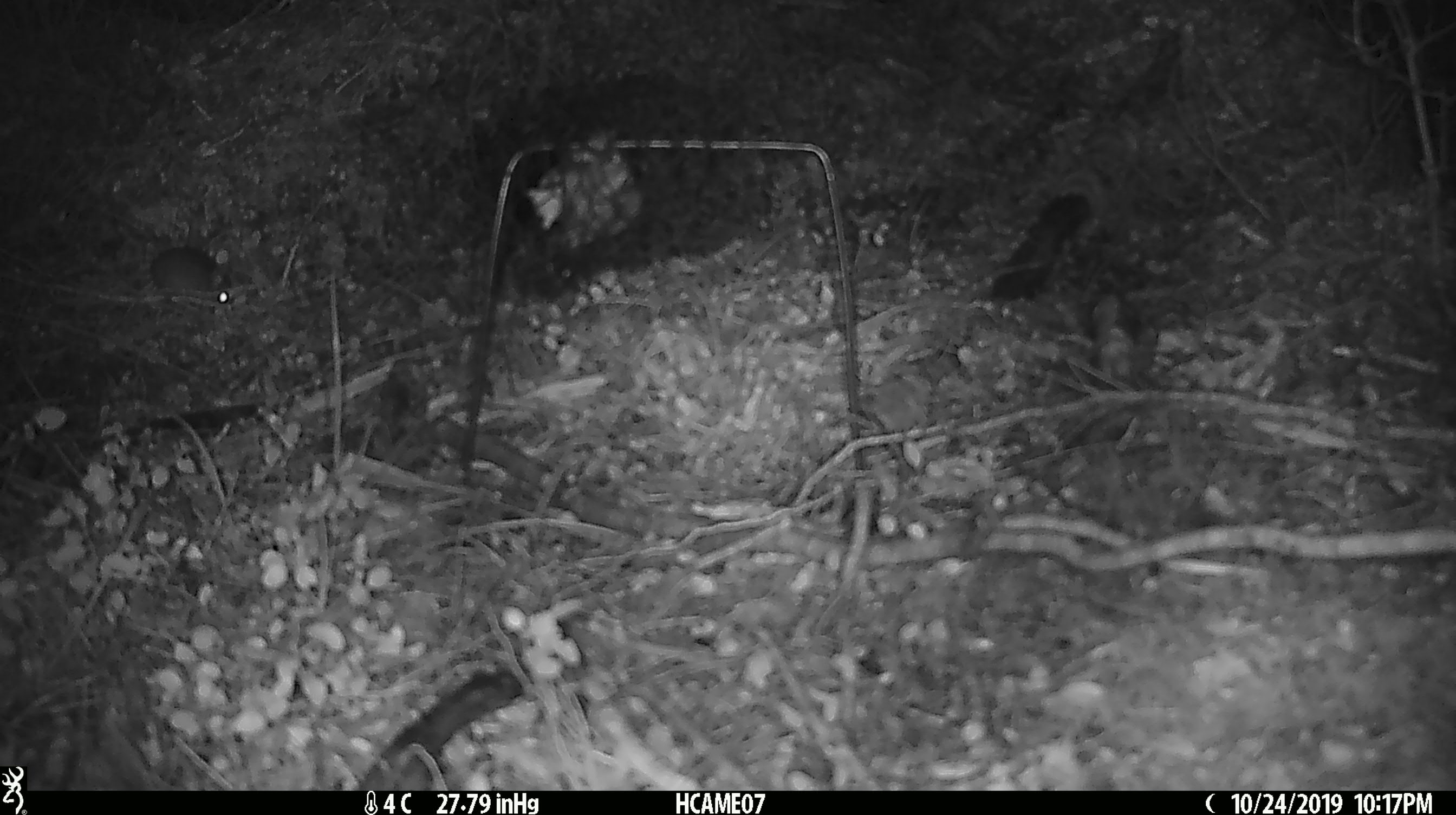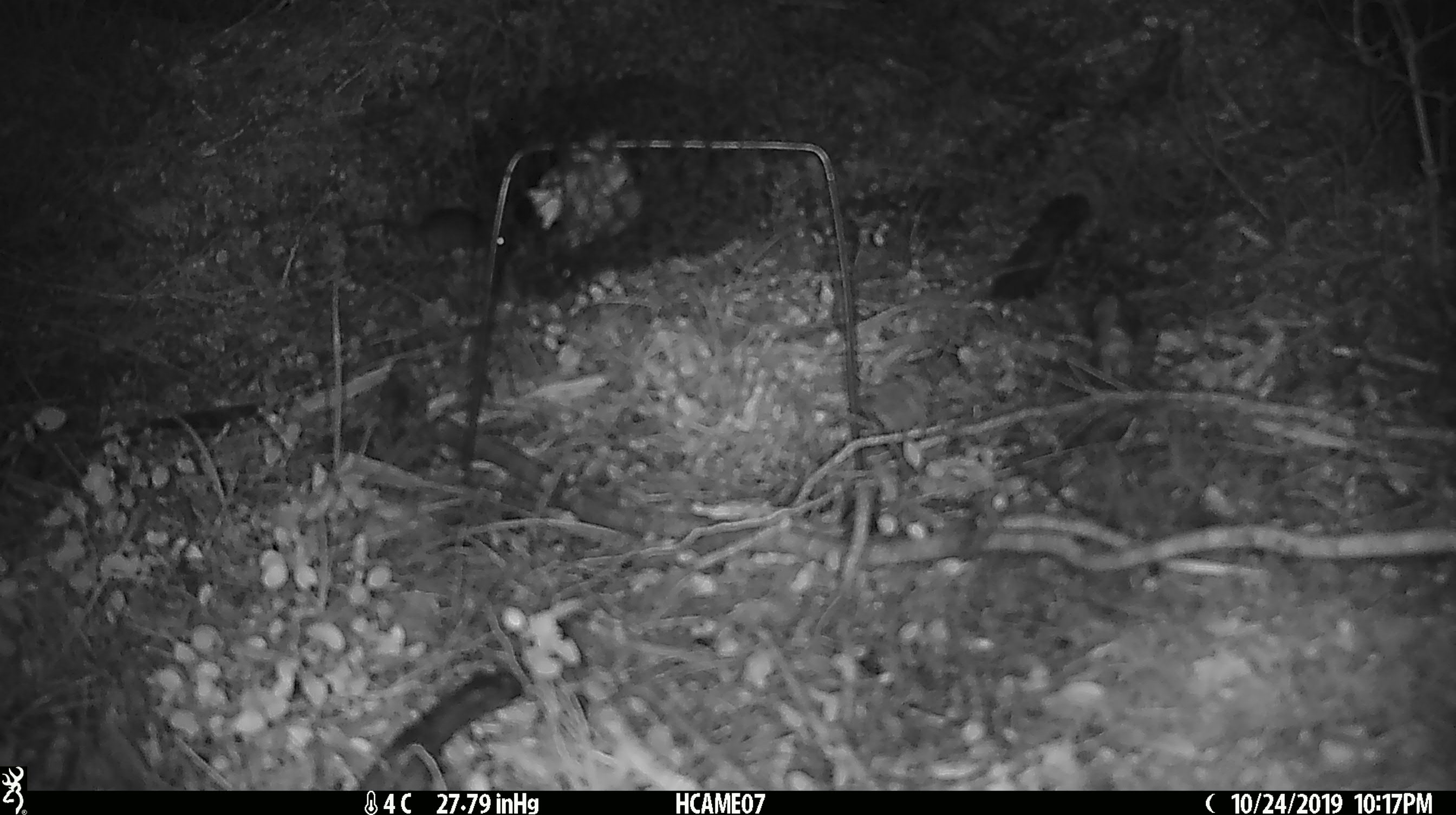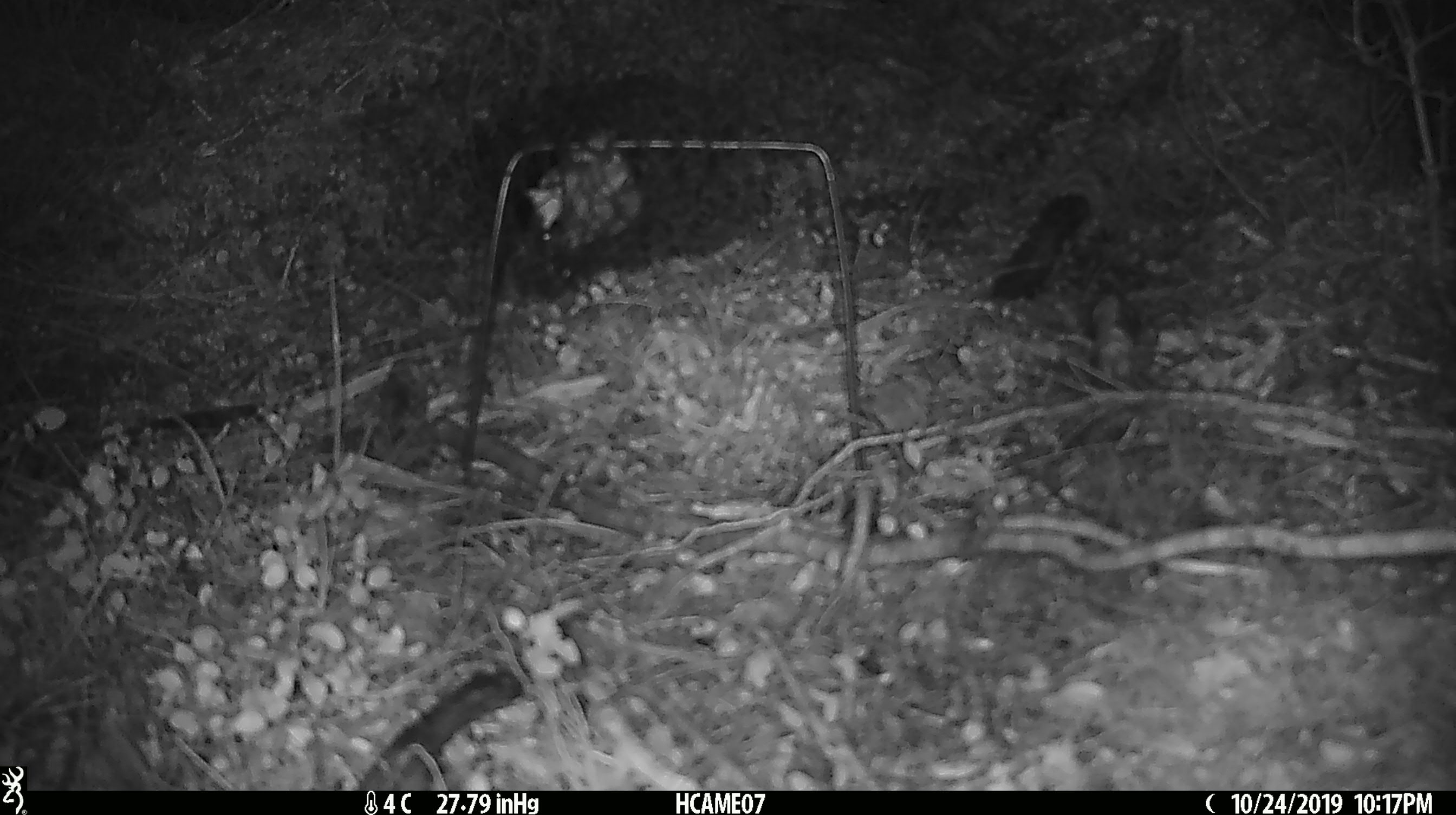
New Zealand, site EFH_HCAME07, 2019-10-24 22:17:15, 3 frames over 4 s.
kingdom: Animalia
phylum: Chordata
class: Mammalia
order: Rodentia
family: Muridae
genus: Mus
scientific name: Mus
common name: mouse